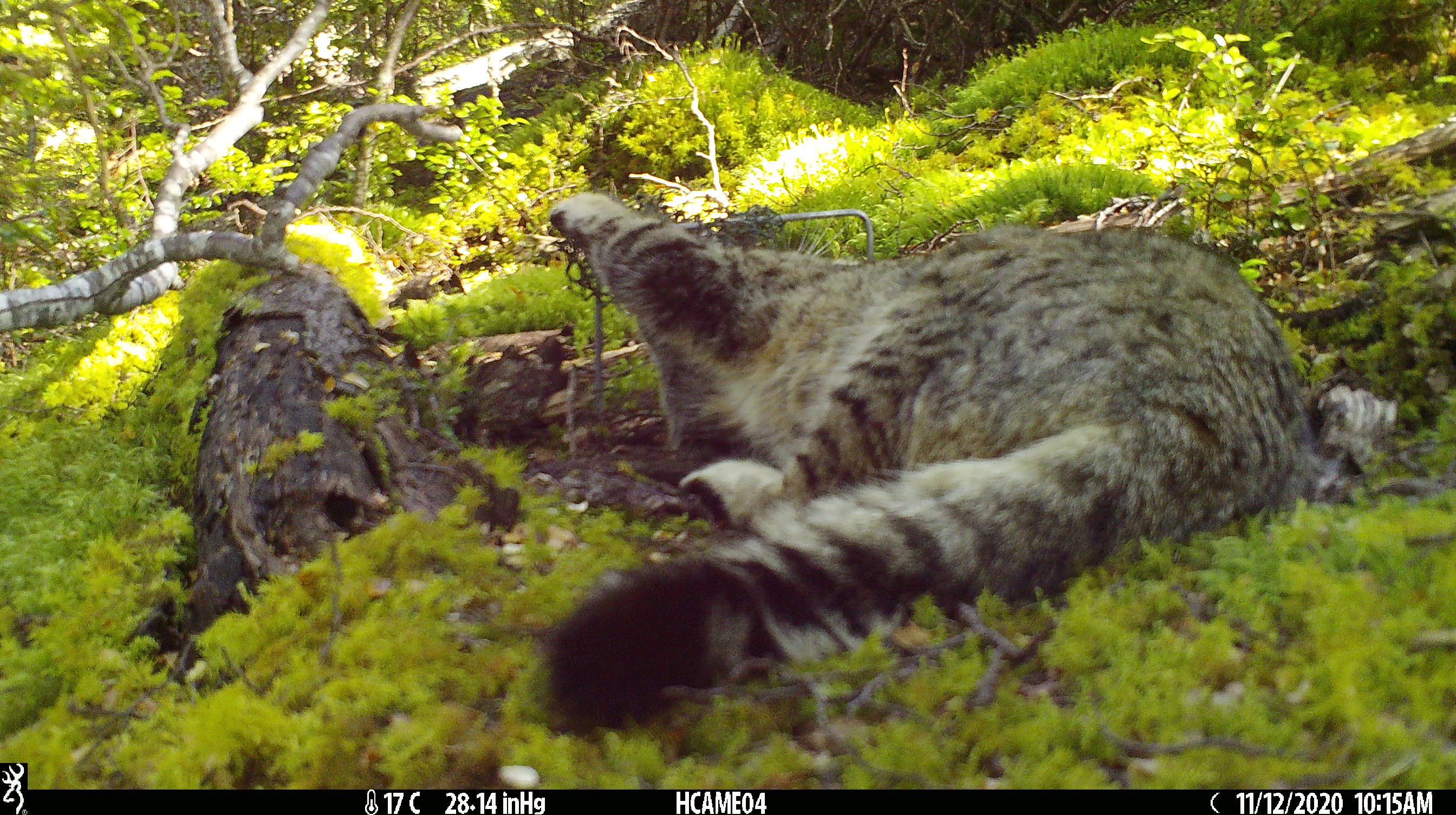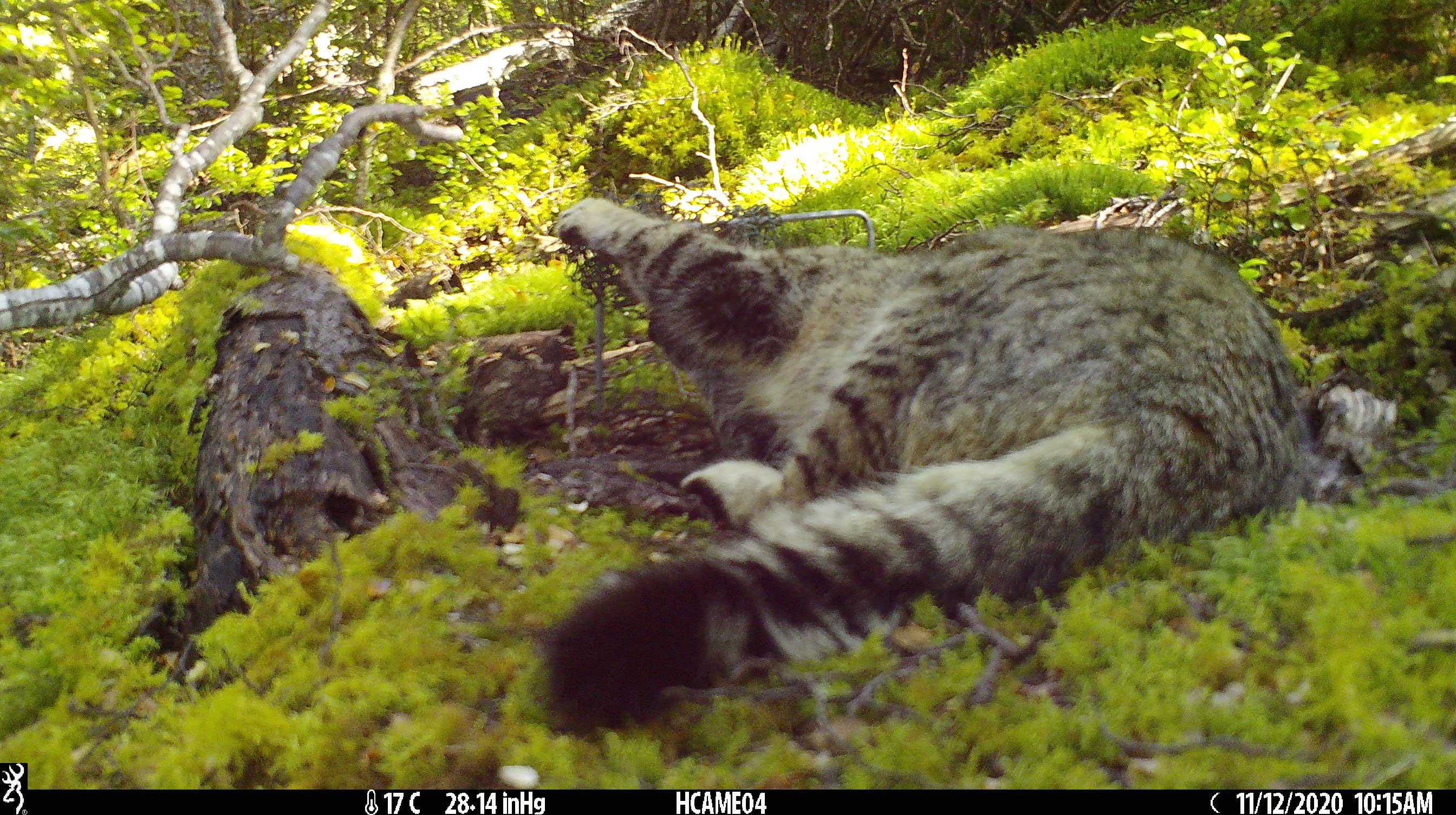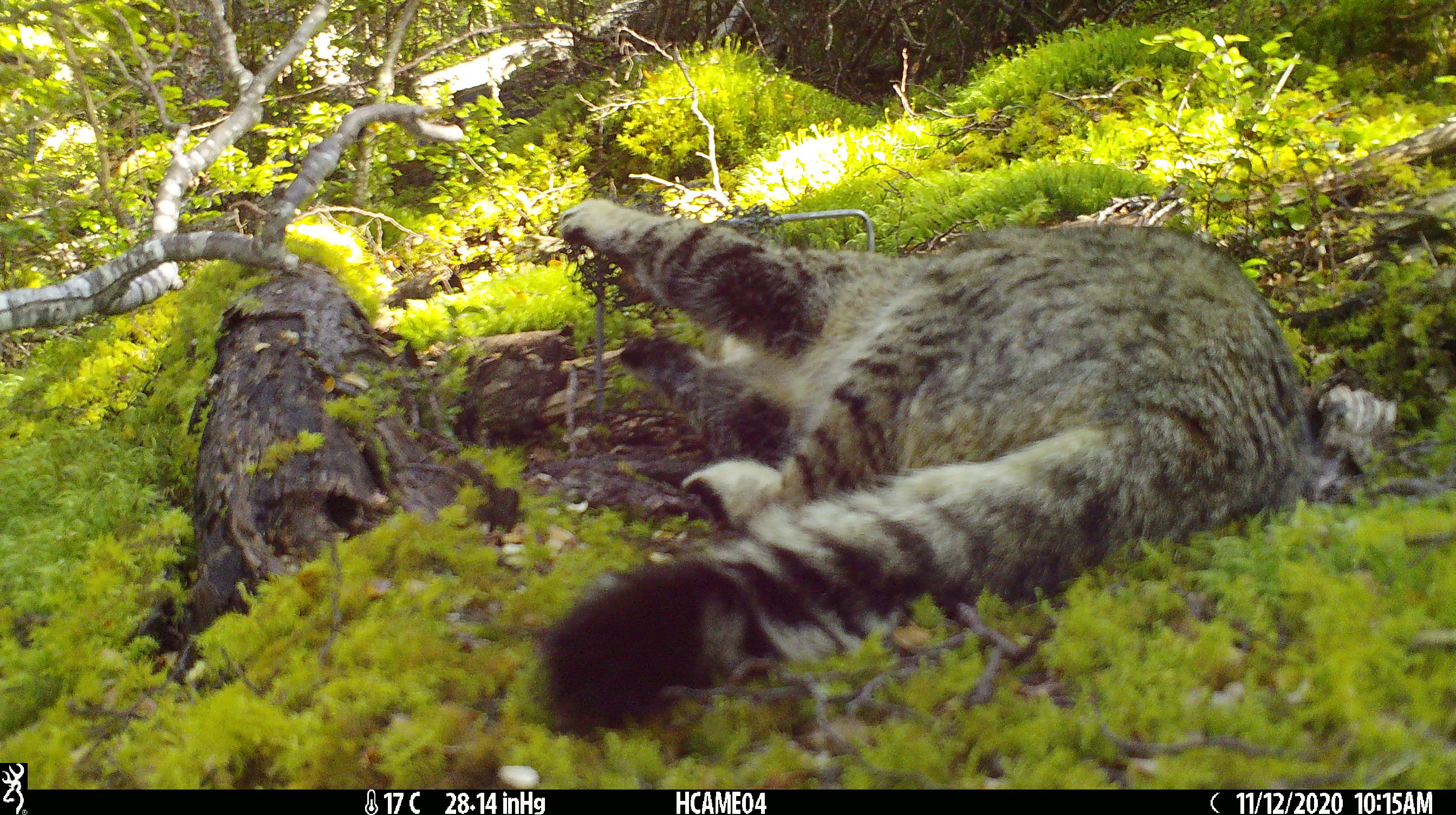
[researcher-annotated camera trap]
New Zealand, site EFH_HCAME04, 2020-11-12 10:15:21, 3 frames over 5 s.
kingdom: Animalia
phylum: Chordata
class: Mammalia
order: Carnivora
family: Felidae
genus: Felis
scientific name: Felis catus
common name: domestic cat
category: cat